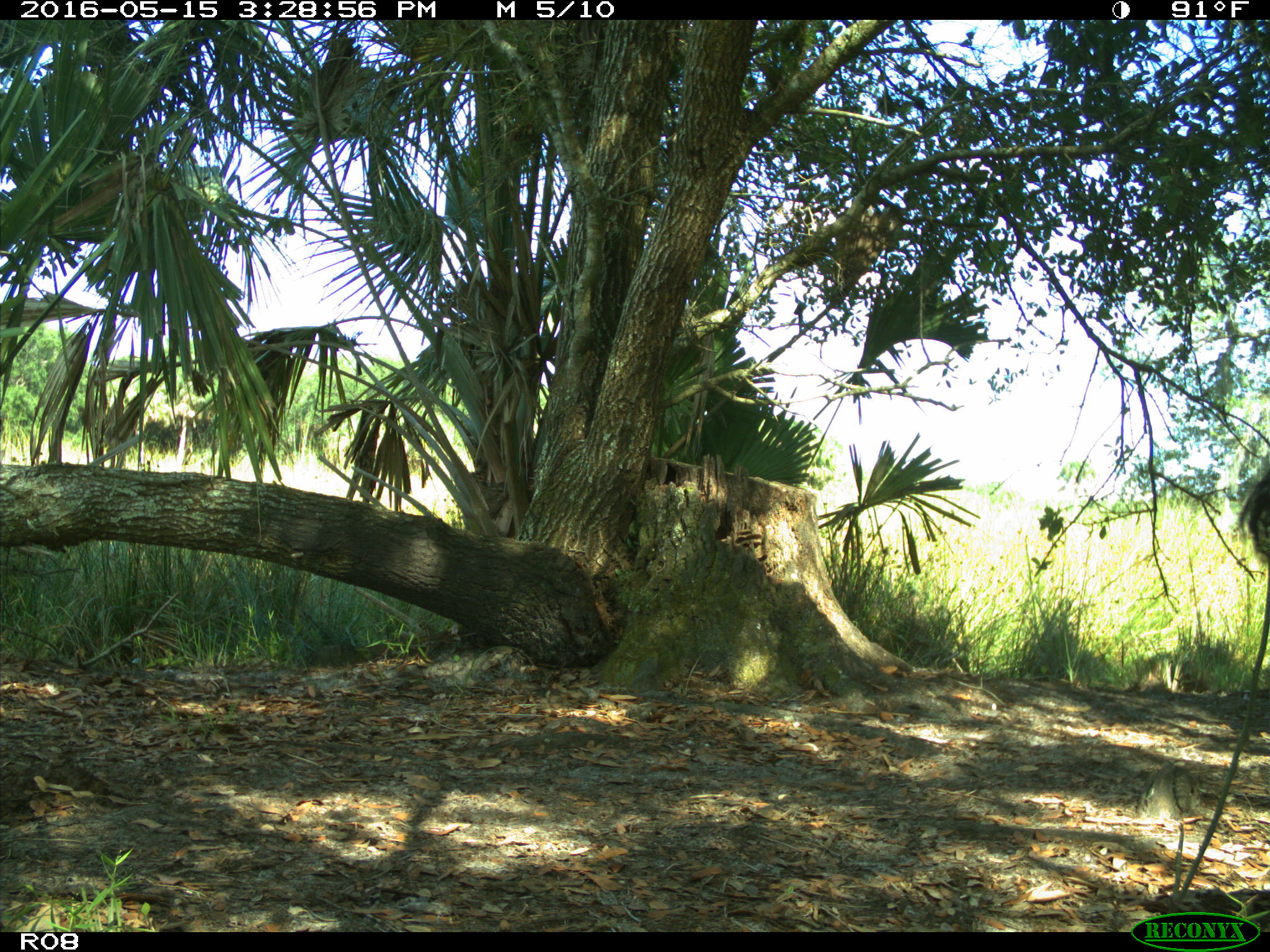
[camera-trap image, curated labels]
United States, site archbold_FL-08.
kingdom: Animalia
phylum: Chordata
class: Mammalia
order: Artiodactyla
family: Bovidae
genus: Bos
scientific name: Bos taurus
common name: domestic cow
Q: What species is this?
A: Bos taurus (domestic cow).